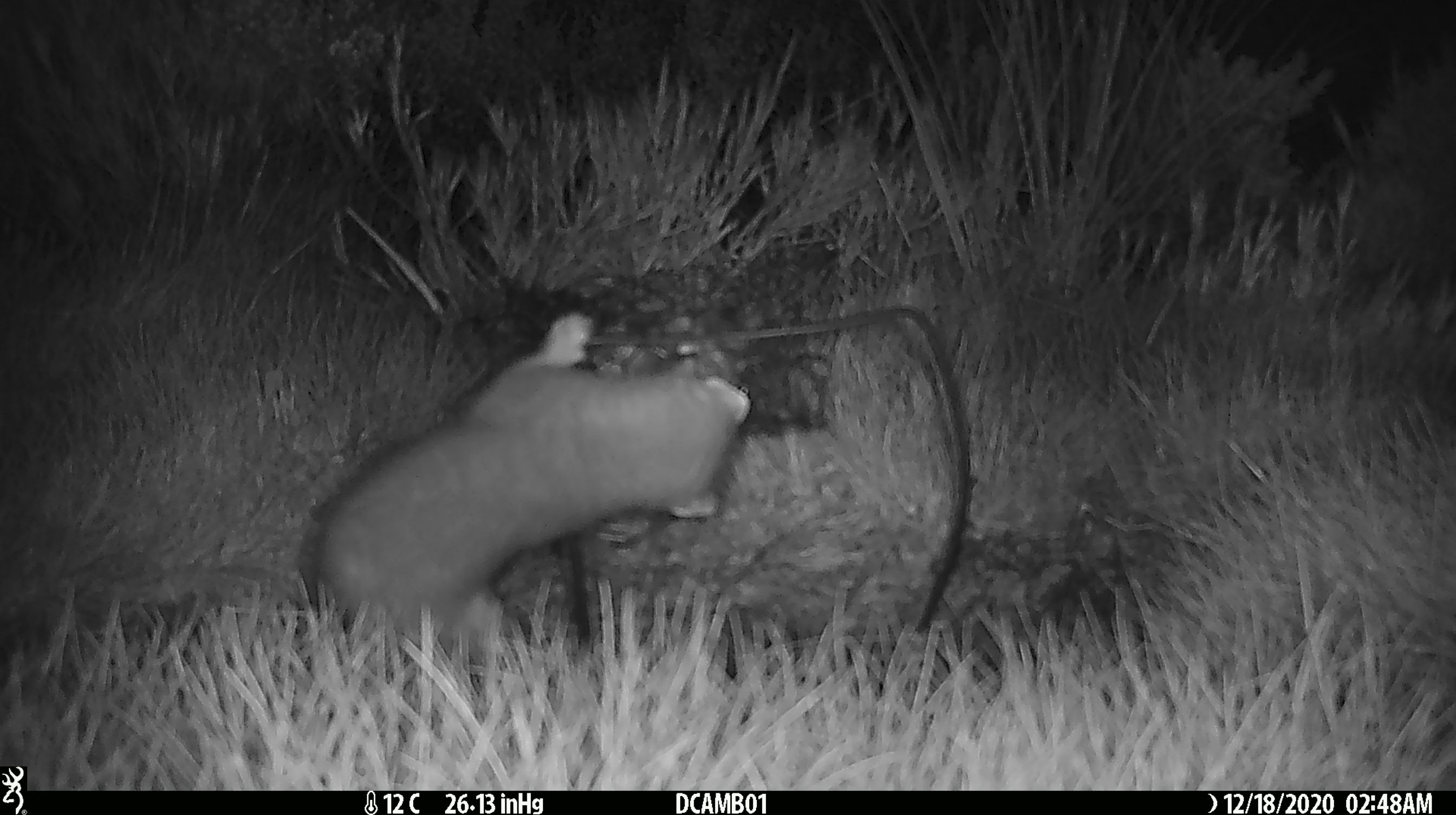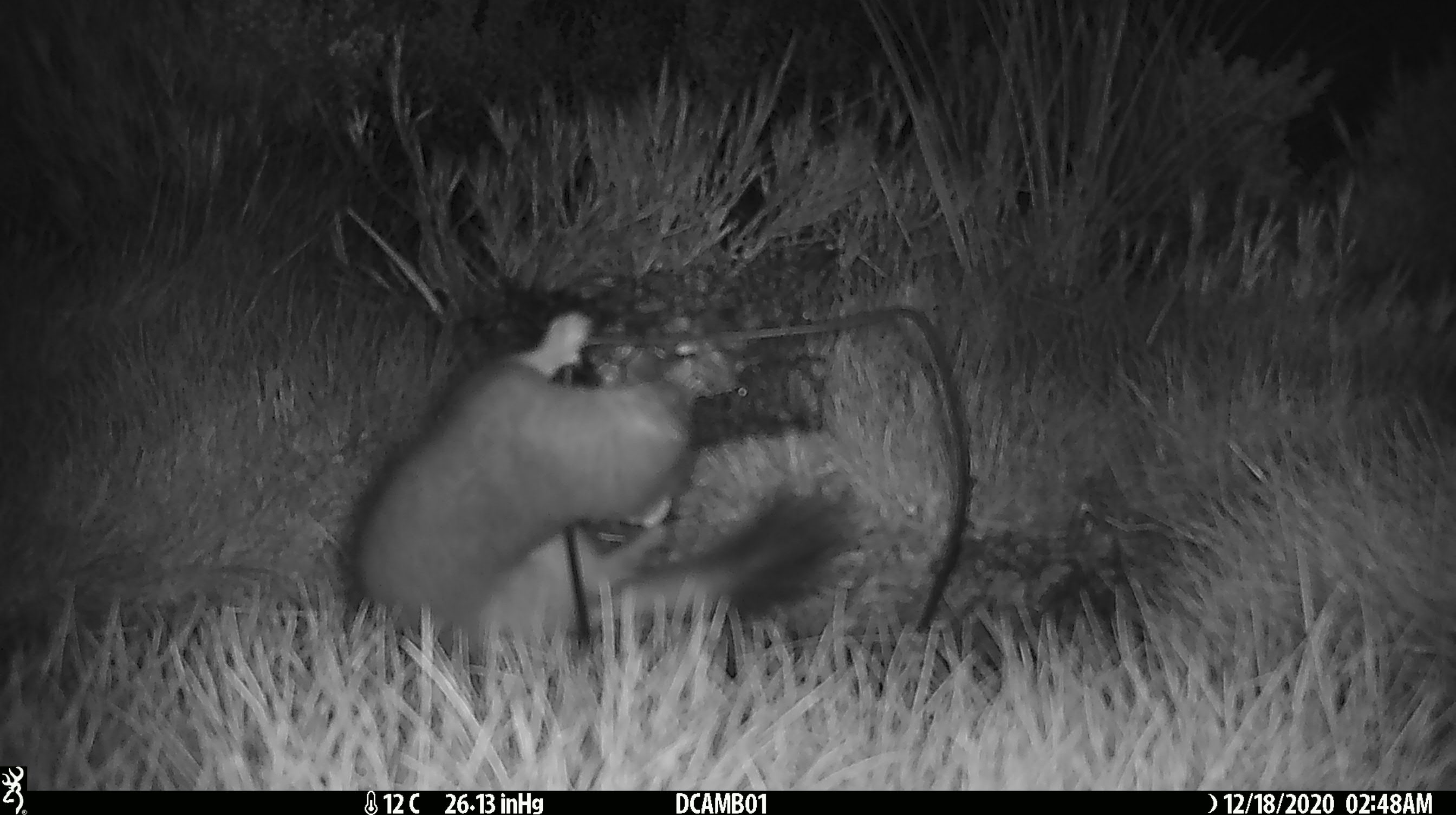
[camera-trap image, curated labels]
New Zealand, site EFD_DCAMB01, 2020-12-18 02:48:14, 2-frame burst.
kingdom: Animalia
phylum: Chordata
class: Mammalia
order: Carnivora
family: Mustelidae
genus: Mustela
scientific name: Mustela erminea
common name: stoat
Stoat (Mustela erminea).